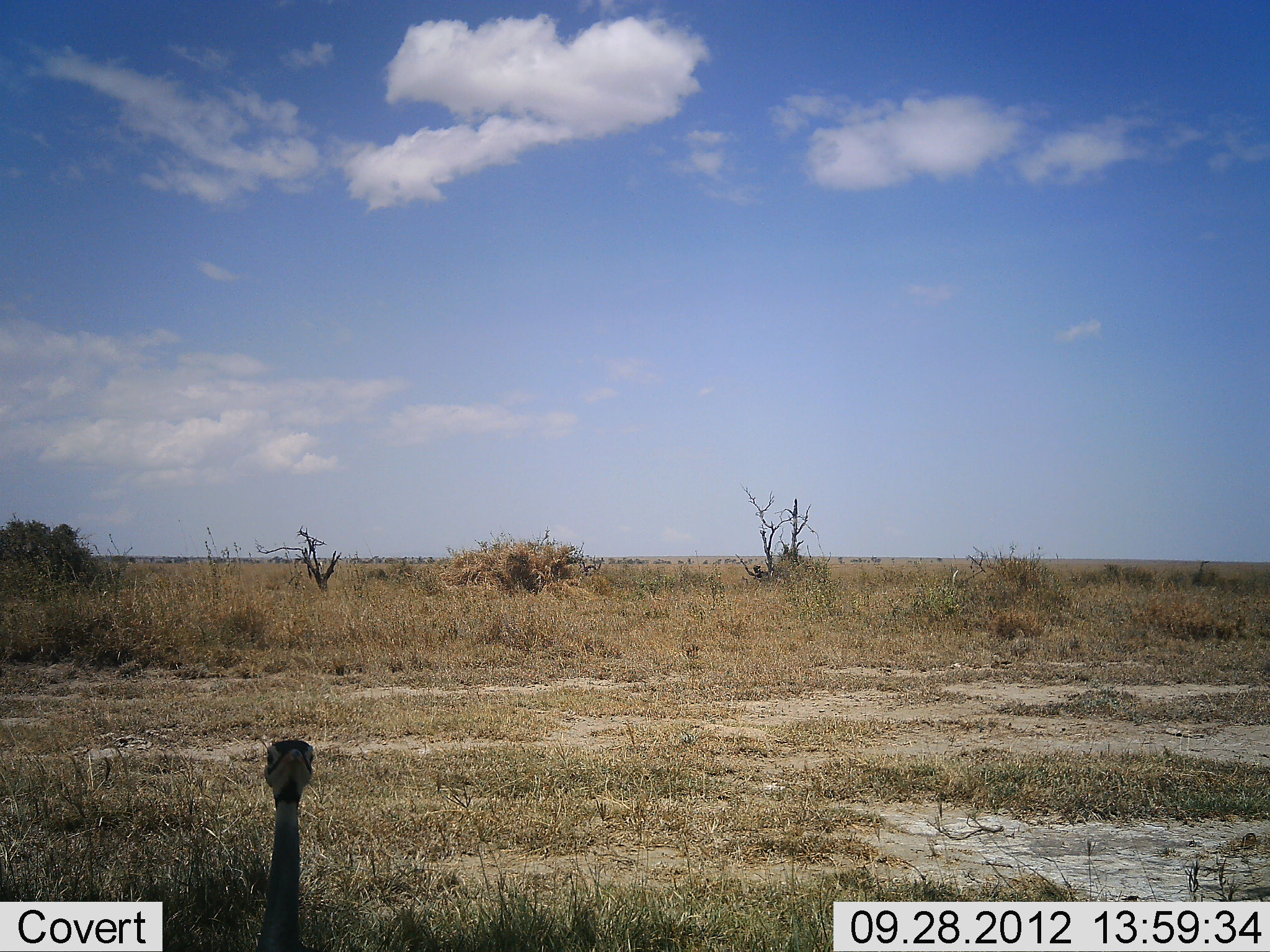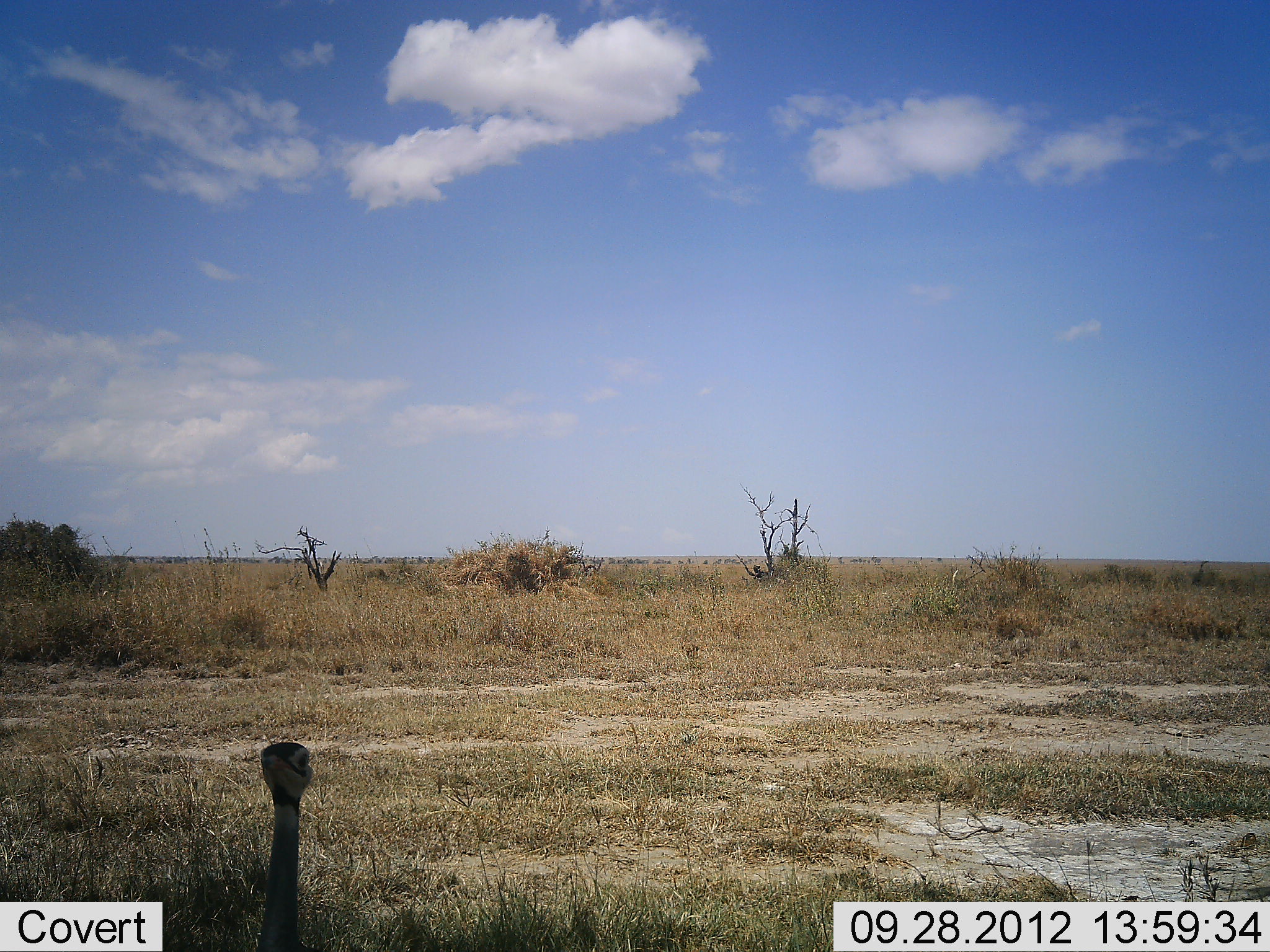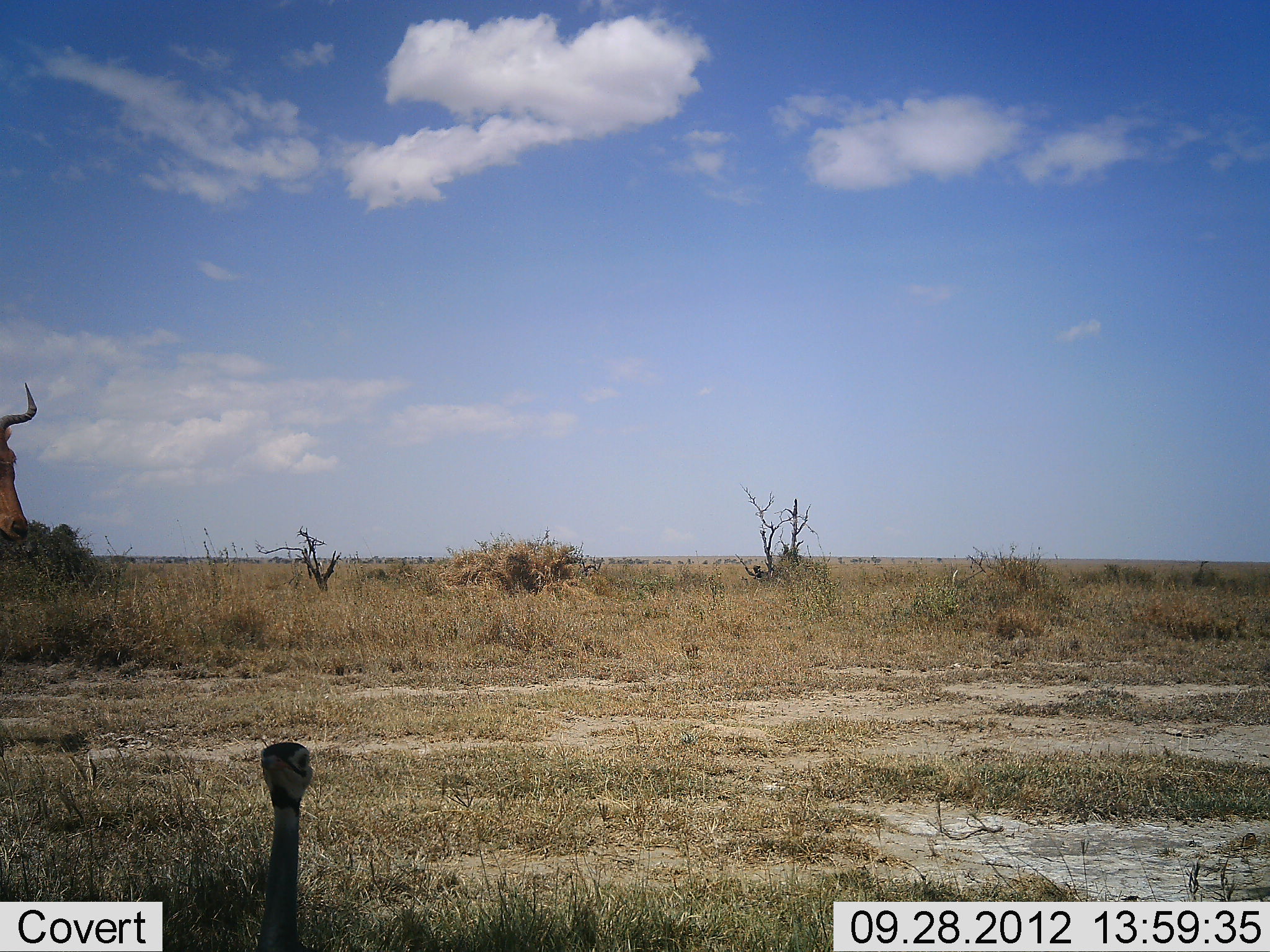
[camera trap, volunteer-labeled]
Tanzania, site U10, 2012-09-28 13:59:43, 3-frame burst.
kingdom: Animalia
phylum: Chordata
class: Mammalia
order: Artiodactyla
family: Bovidae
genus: Alcelaphus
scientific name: Alcelaphus buselaphus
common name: hartebeest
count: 1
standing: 0%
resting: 0%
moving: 100%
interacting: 0%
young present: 0%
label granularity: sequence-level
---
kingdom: Animalia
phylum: Chordata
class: Aves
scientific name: Aves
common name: bird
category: otherbird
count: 1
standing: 92%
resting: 8%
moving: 0%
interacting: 0%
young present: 0%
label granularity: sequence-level